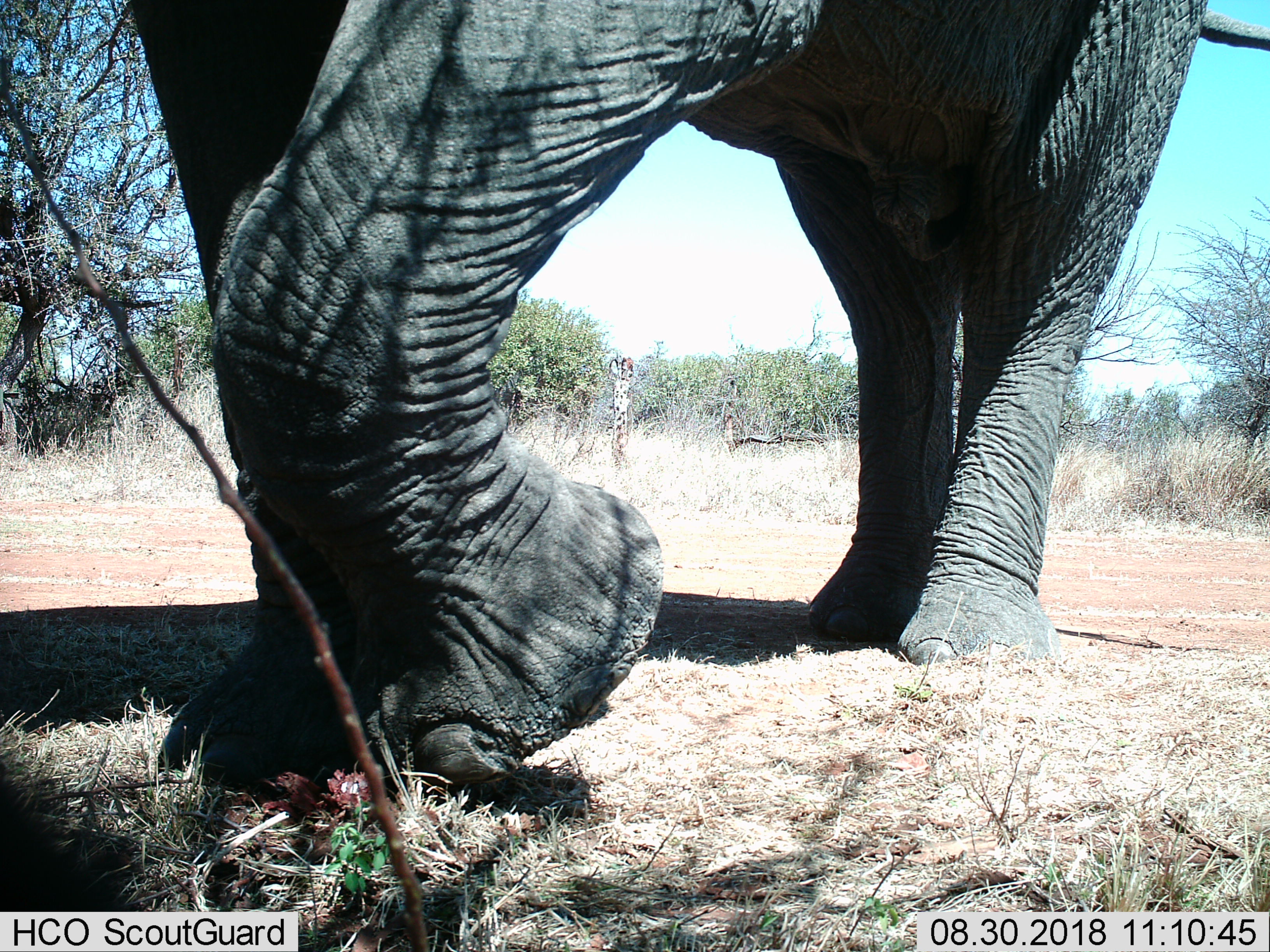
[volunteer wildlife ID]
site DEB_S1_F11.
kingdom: Animalia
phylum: Chordata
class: Mammalia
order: Proboscidea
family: Elephantidae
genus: Loxodonta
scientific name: Loxodonta africana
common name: african bush elephant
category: elephant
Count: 1.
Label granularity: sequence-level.